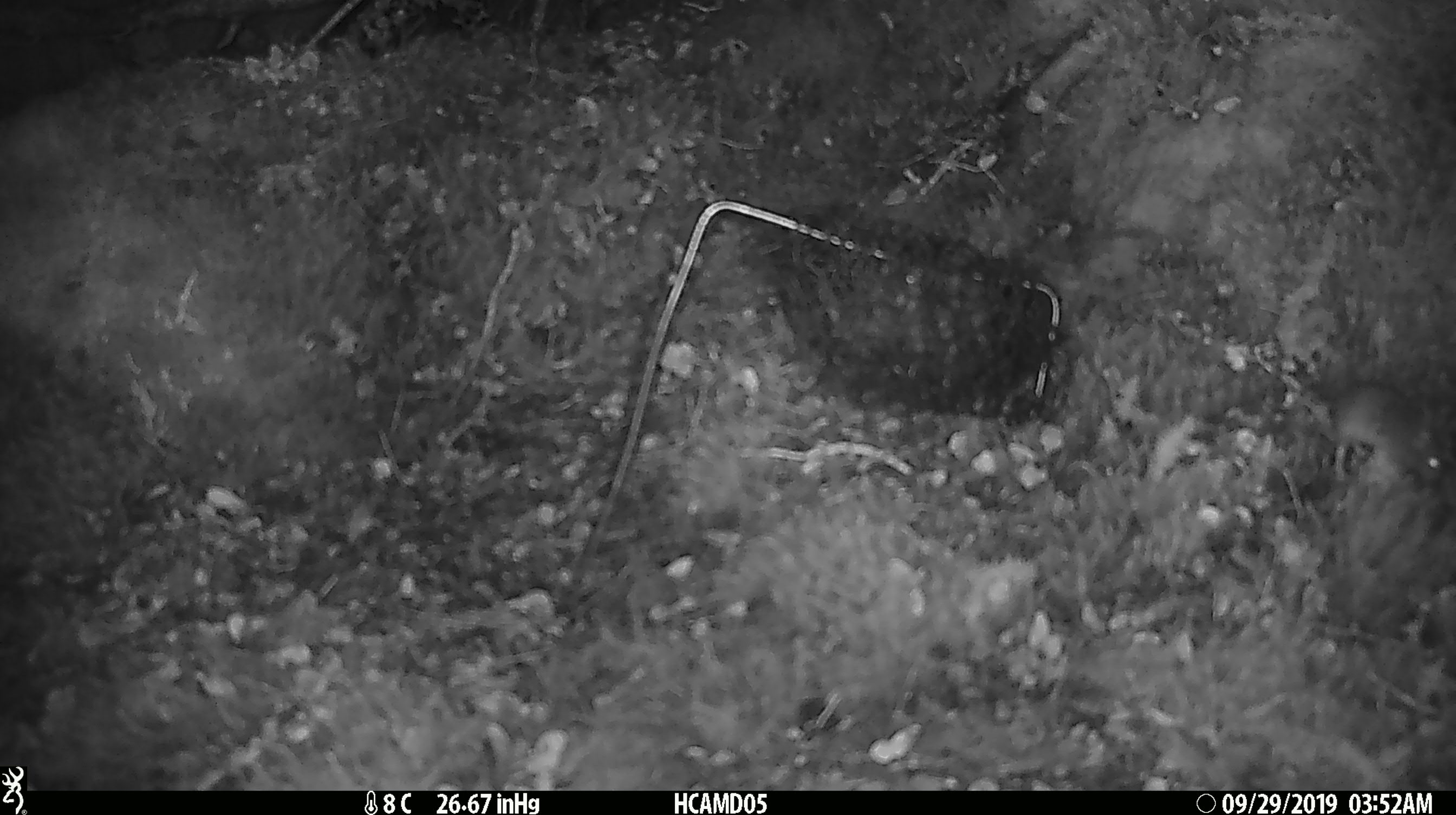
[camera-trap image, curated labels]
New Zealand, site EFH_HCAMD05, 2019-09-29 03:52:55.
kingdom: Animalia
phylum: Chordata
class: Mammalia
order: Rodentia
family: Muridae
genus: Mus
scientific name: Mus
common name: mouse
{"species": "mouse (Mus)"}